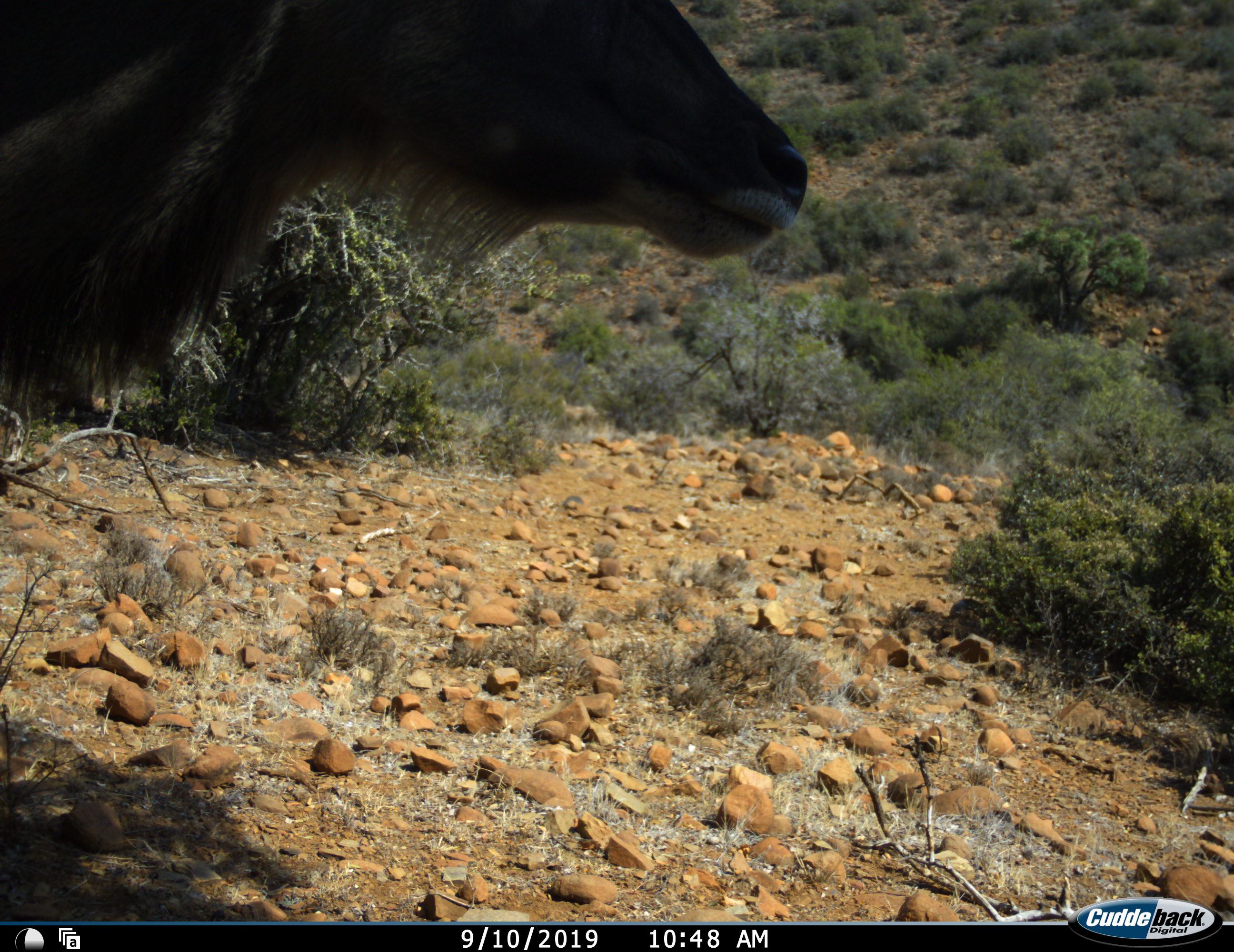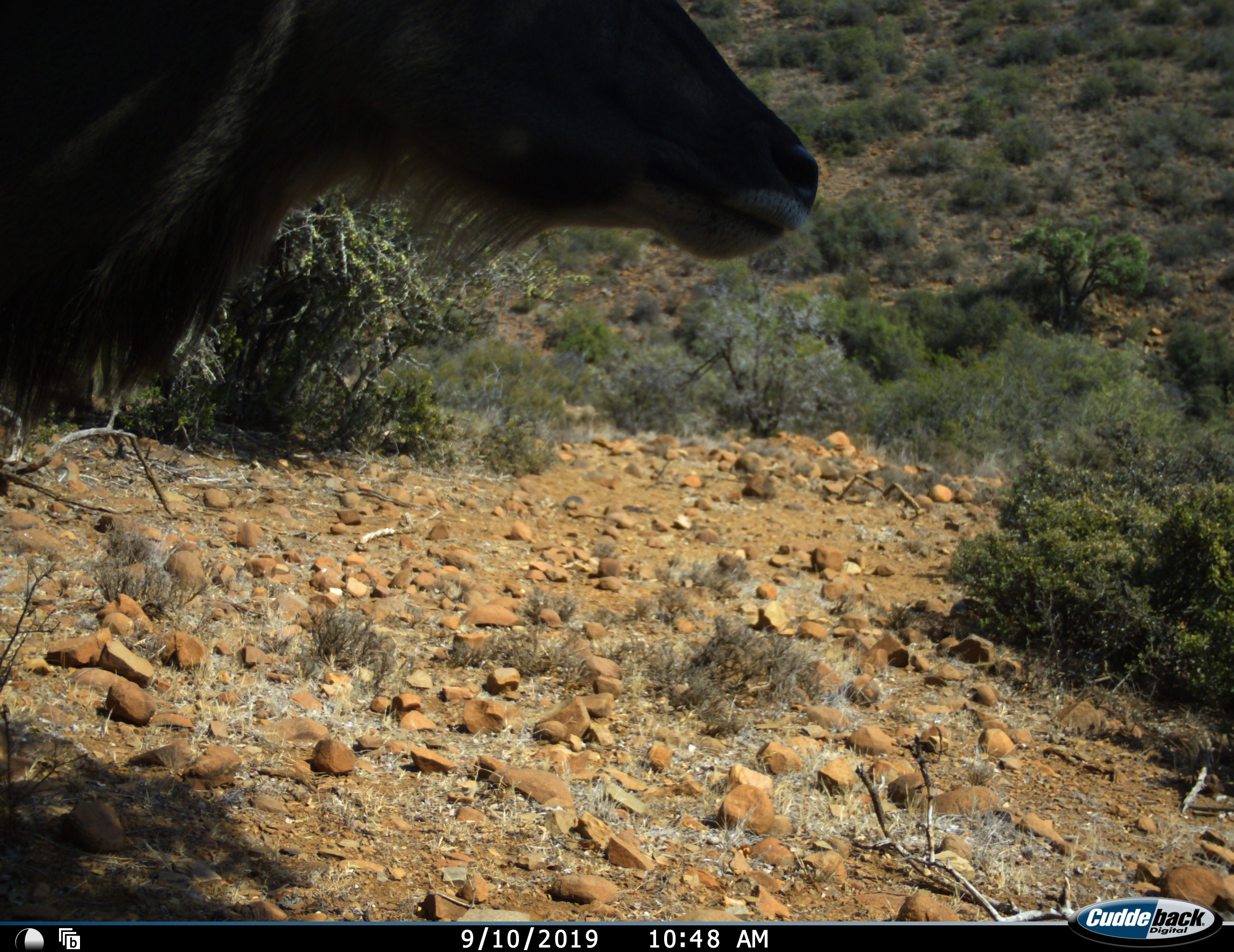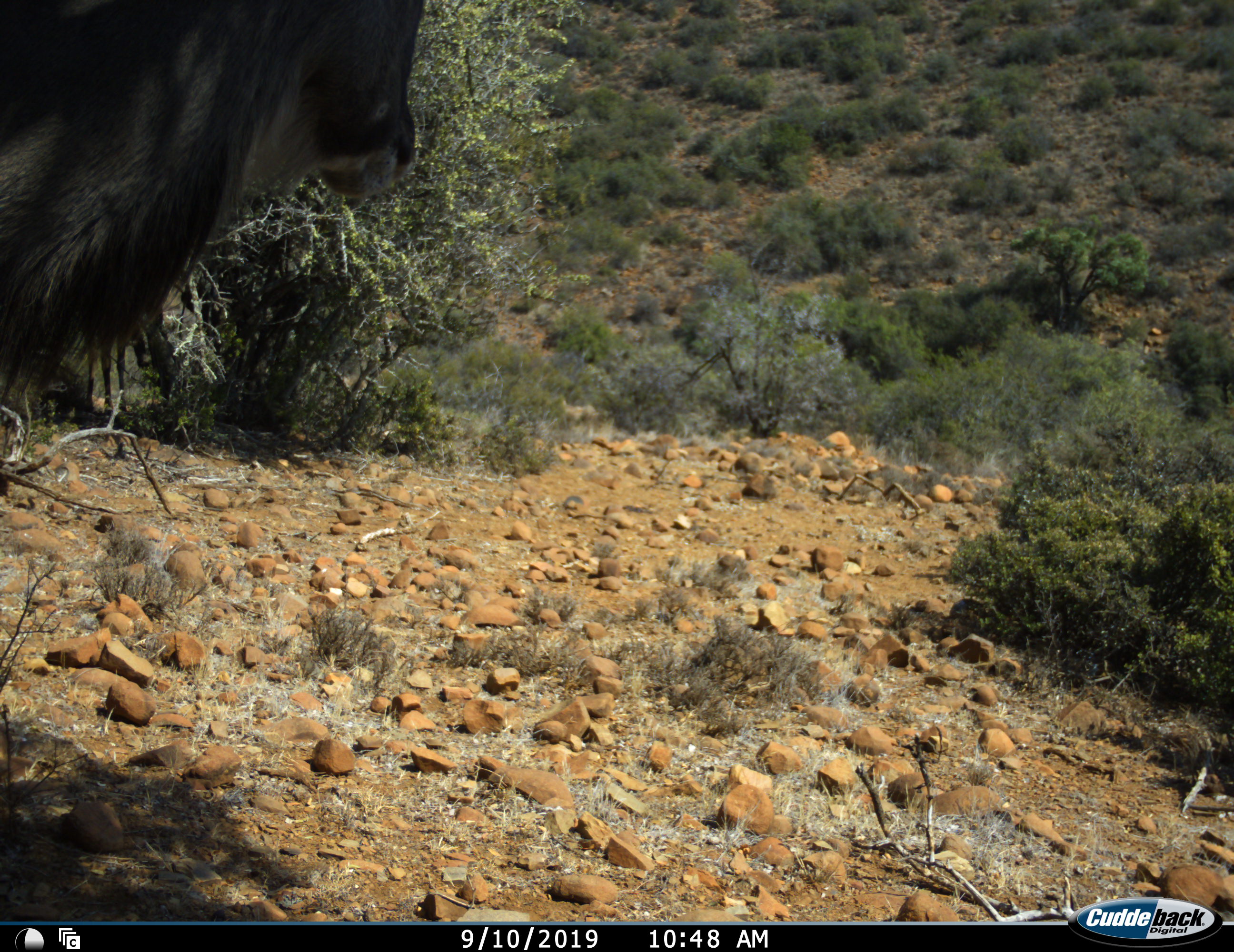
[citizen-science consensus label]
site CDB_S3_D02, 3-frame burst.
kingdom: Animalia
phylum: Chordata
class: Mammalia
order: Artiodactyla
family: Bovidae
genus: Tragelaphus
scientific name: Tragelaphus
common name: kudu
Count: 1.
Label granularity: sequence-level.